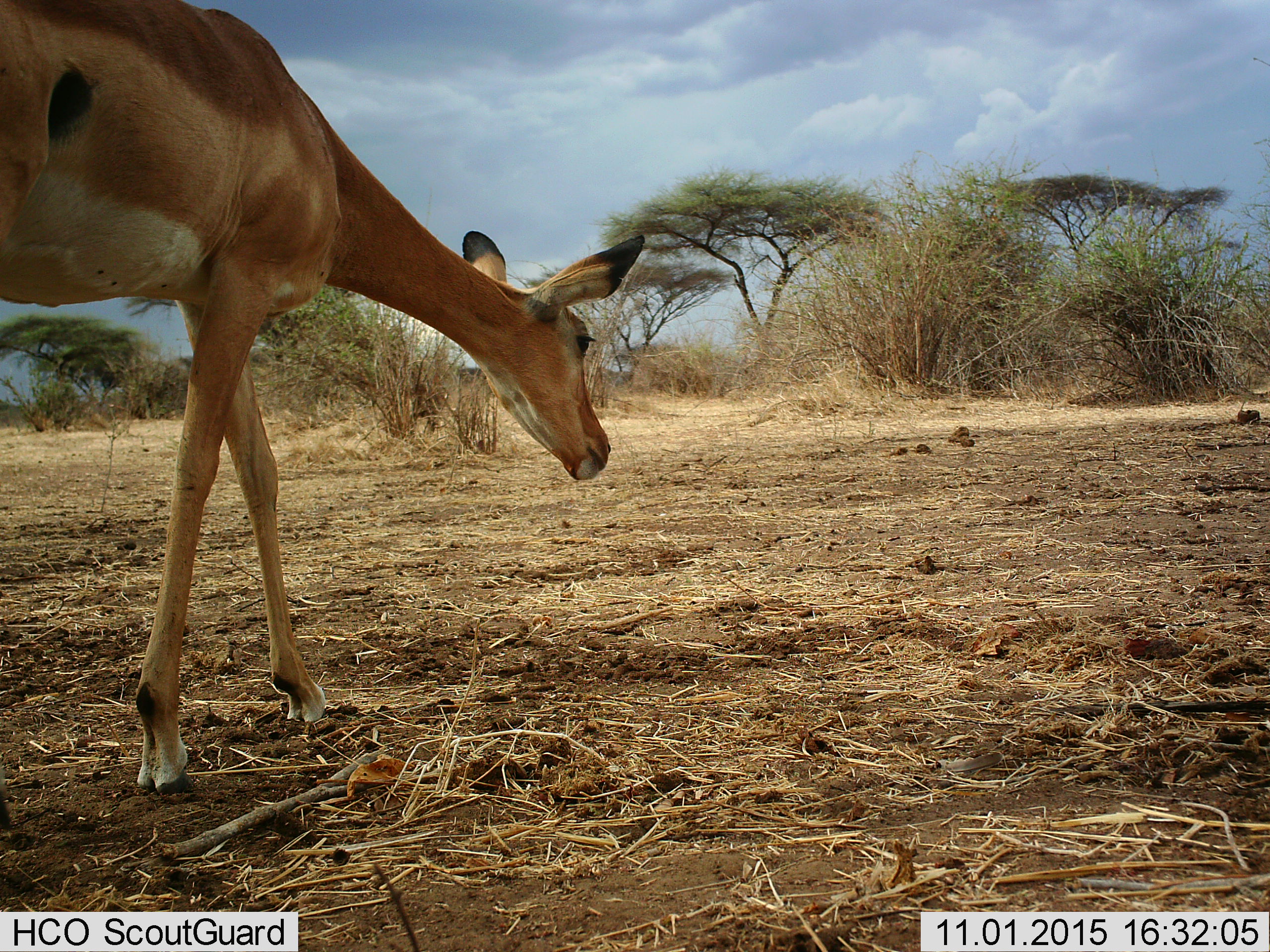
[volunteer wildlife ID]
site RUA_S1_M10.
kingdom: Animalia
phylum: Chordata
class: Mammalia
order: Artiodactyla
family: Bovidae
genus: Aepyceros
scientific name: Aepyceros melampus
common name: impala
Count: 1.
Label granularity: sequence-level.